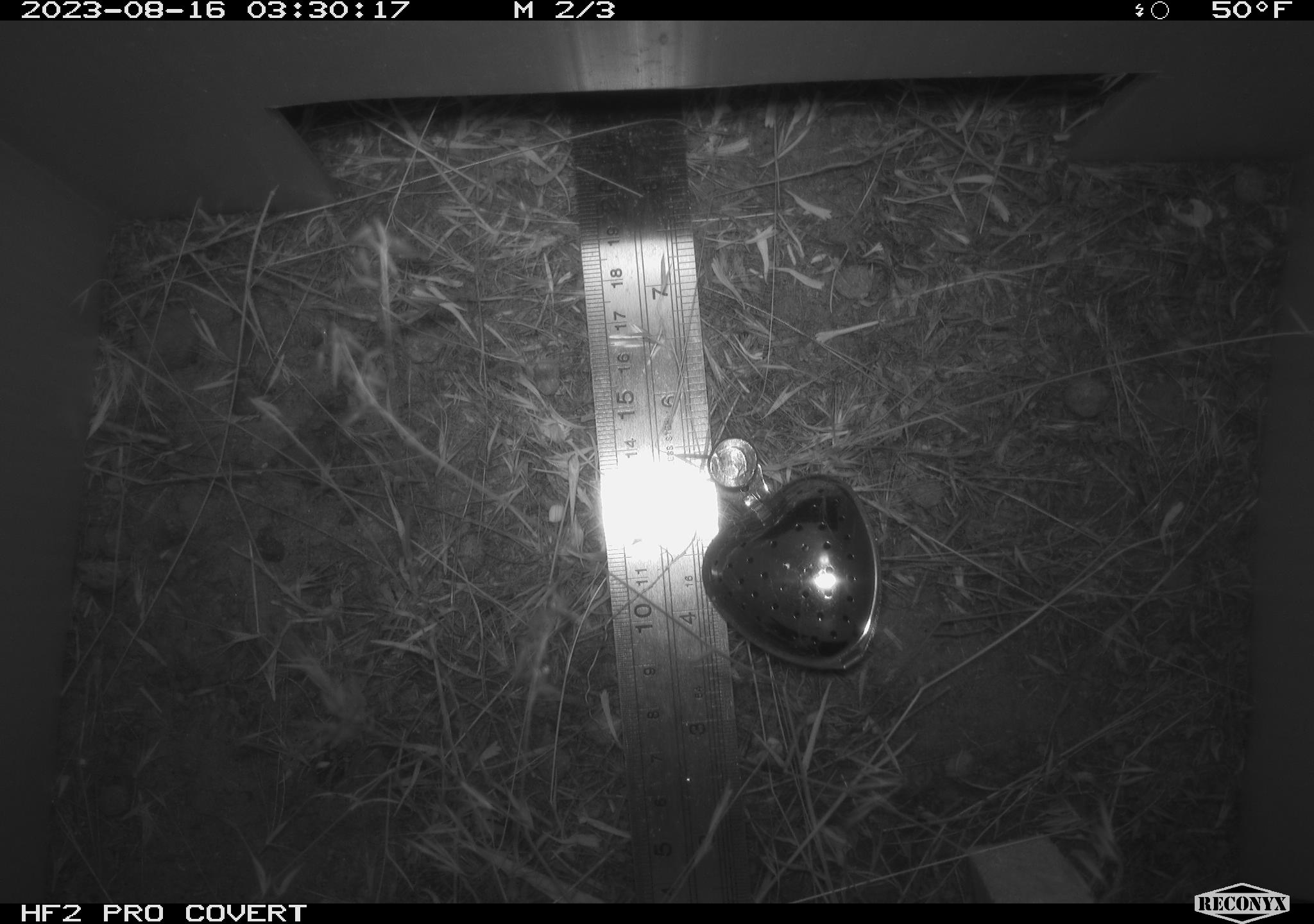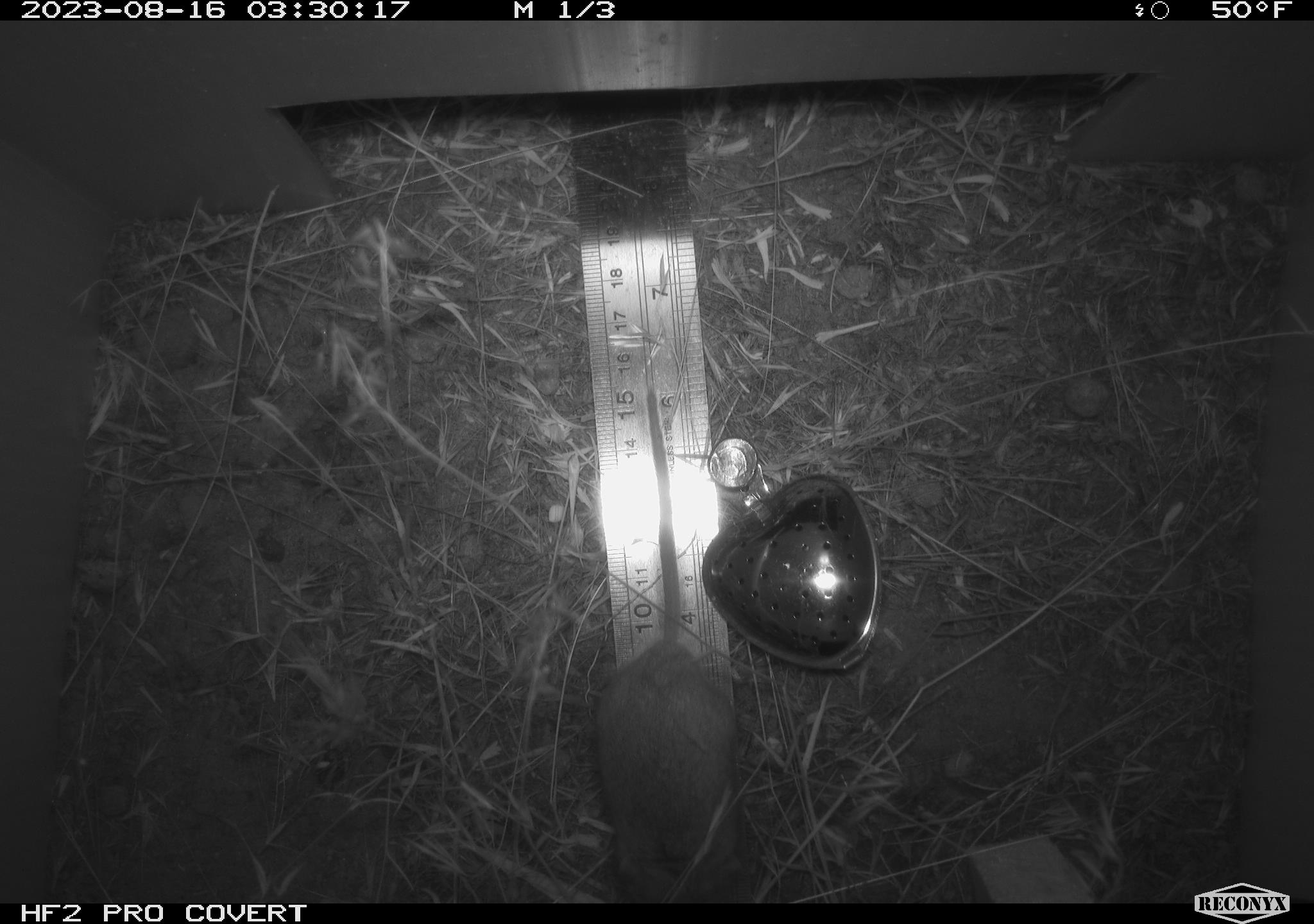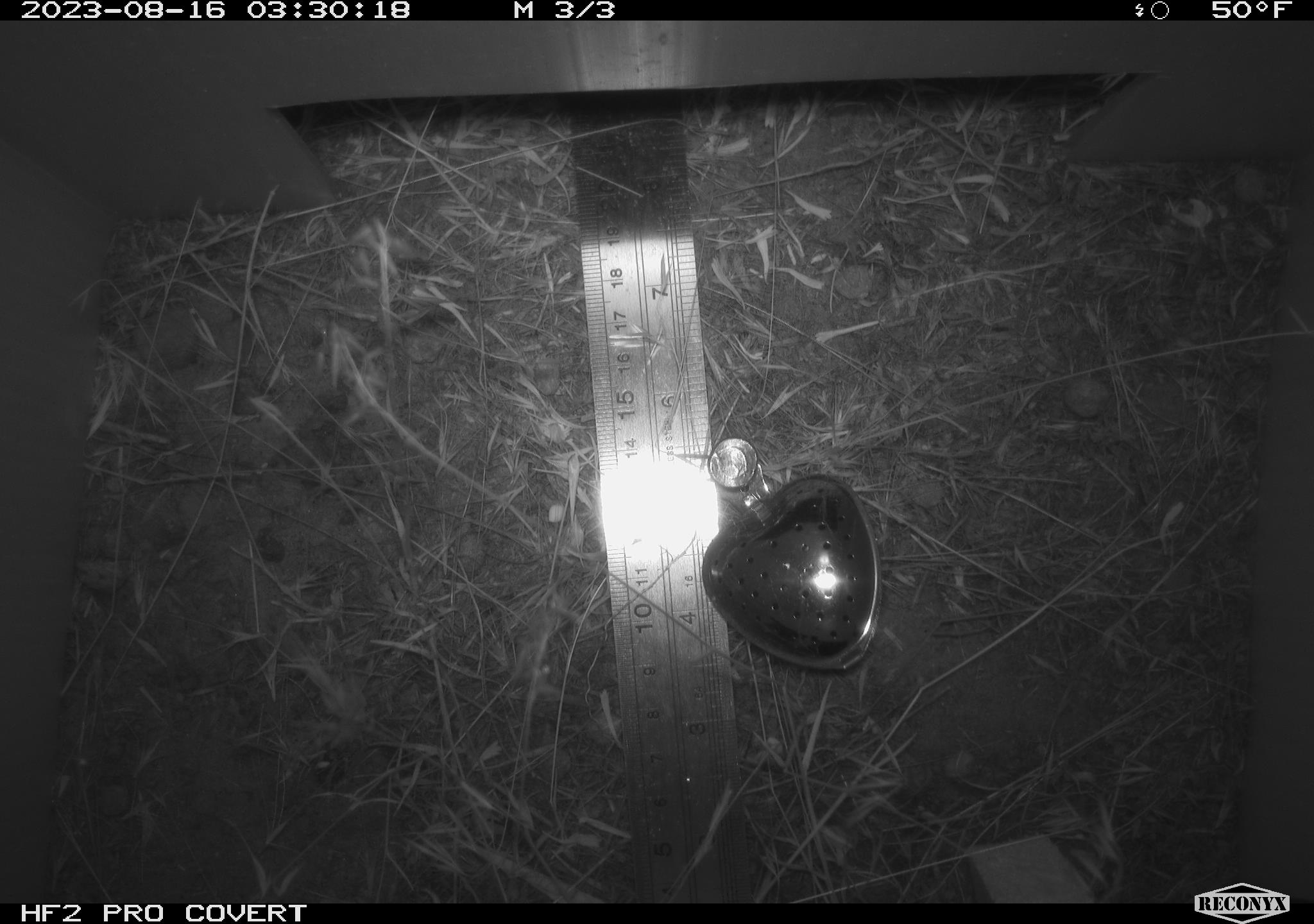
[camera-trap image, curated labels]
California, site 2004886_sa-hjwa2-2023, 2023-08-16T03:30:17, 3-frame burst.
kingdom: Animalia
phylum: Chordata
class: Mammalia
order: Rodentia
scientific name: Rodentia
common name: mouse species